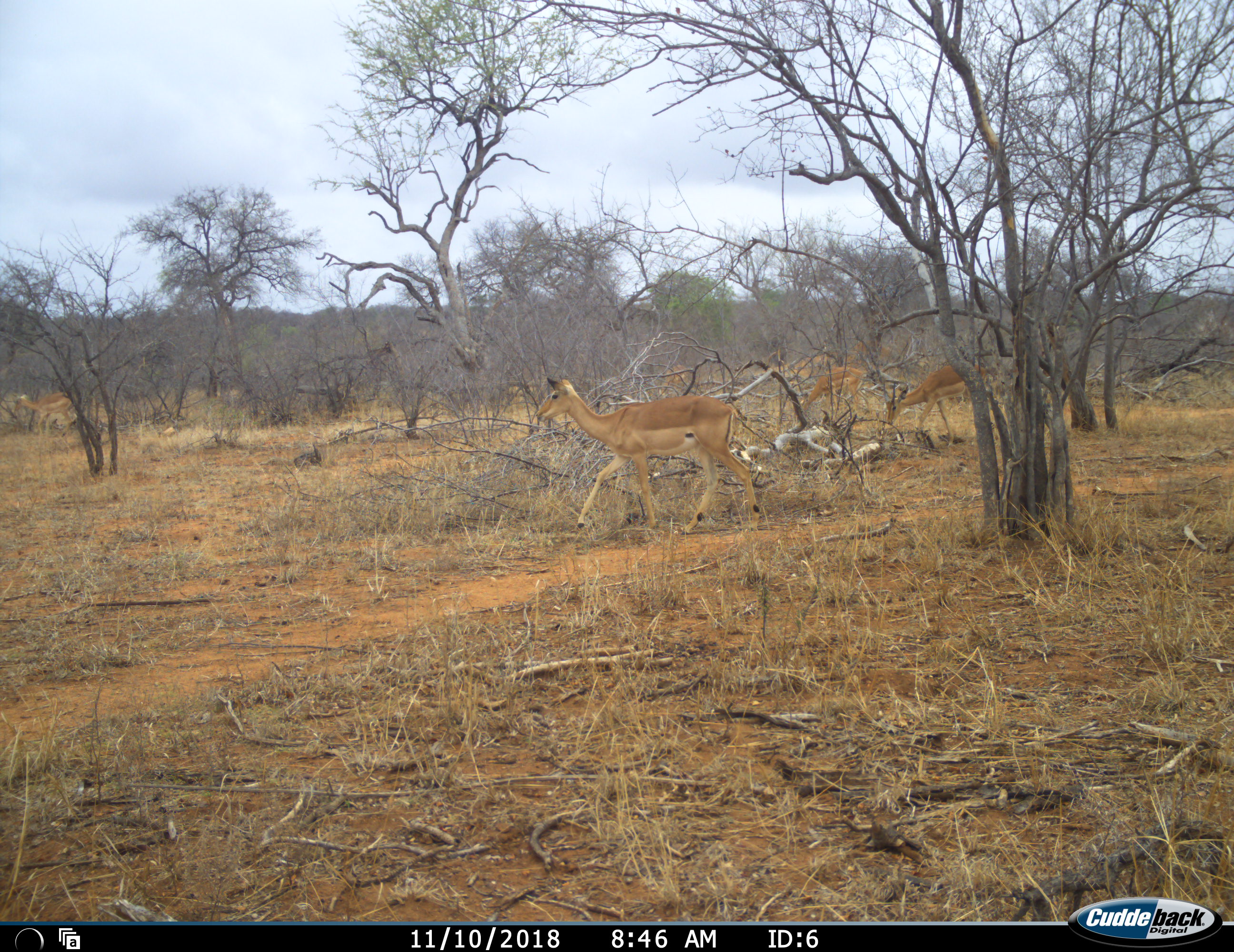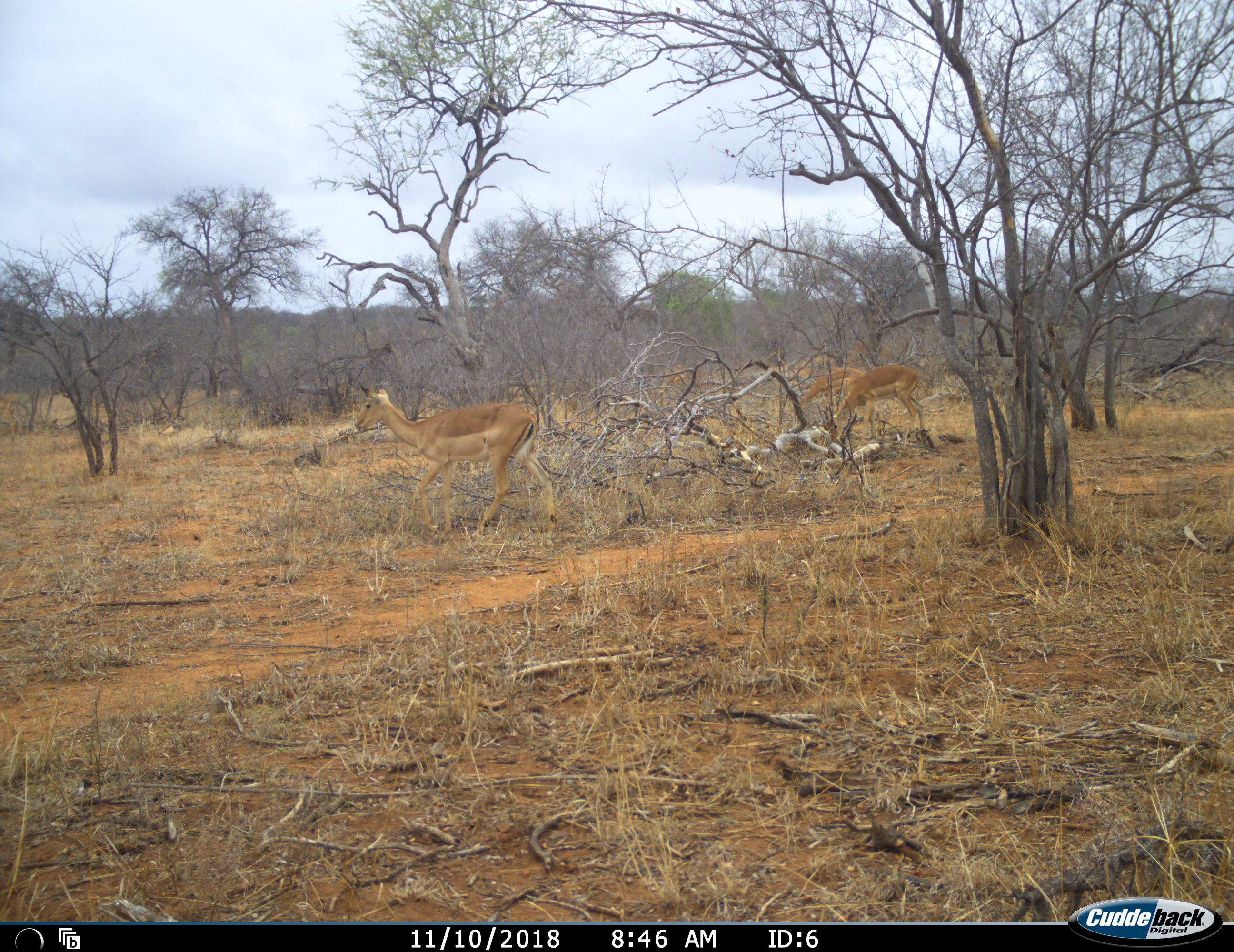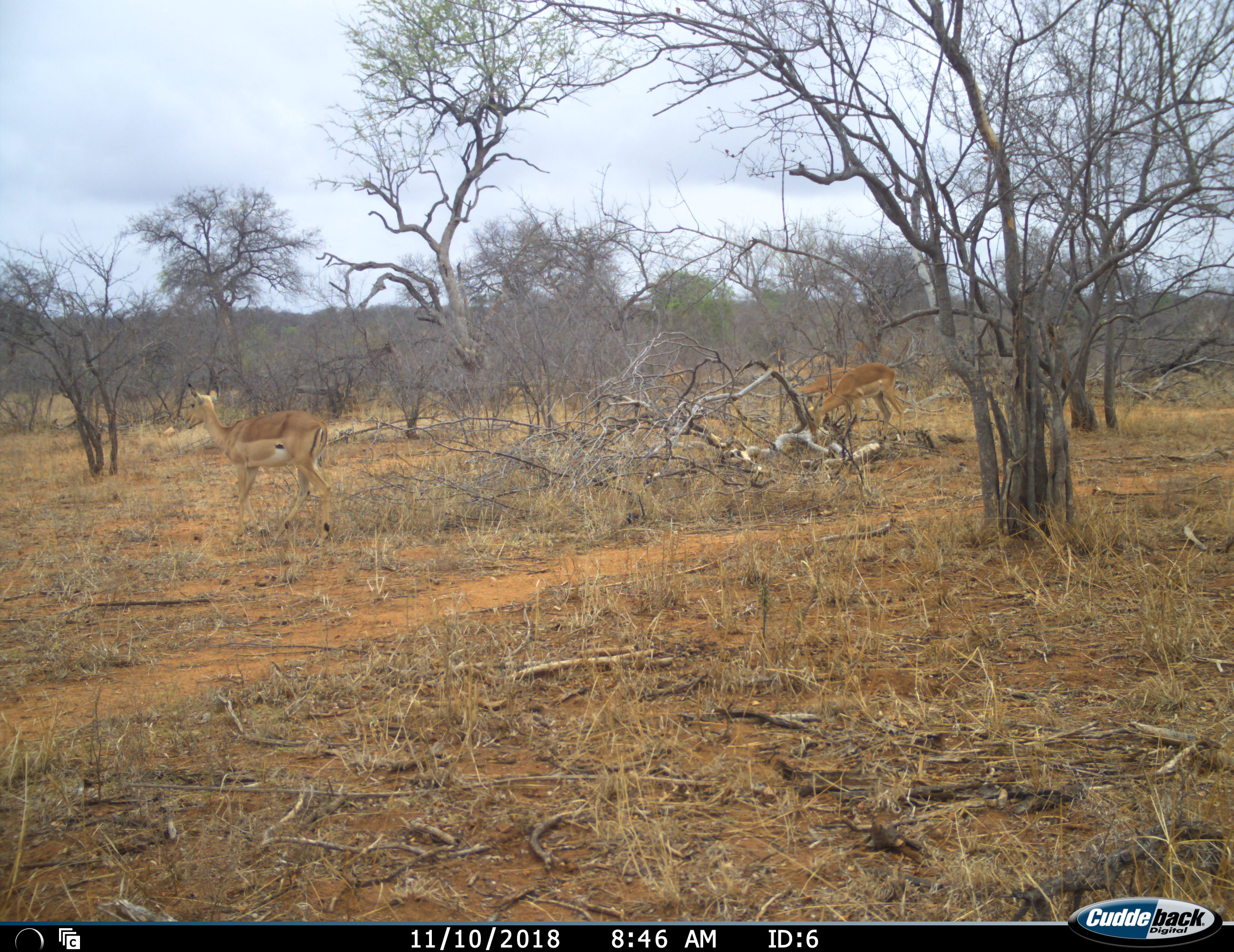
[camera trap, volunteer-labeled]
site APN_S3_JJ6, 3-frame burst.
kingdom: Animalia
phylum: Chordata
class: Mammalia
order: Artiodactyla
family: Bovidae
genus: Aepyceros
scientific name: Aepyceros melampus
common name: impala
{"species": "impala (Aepyceros melampus)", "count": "4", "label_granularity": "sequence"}